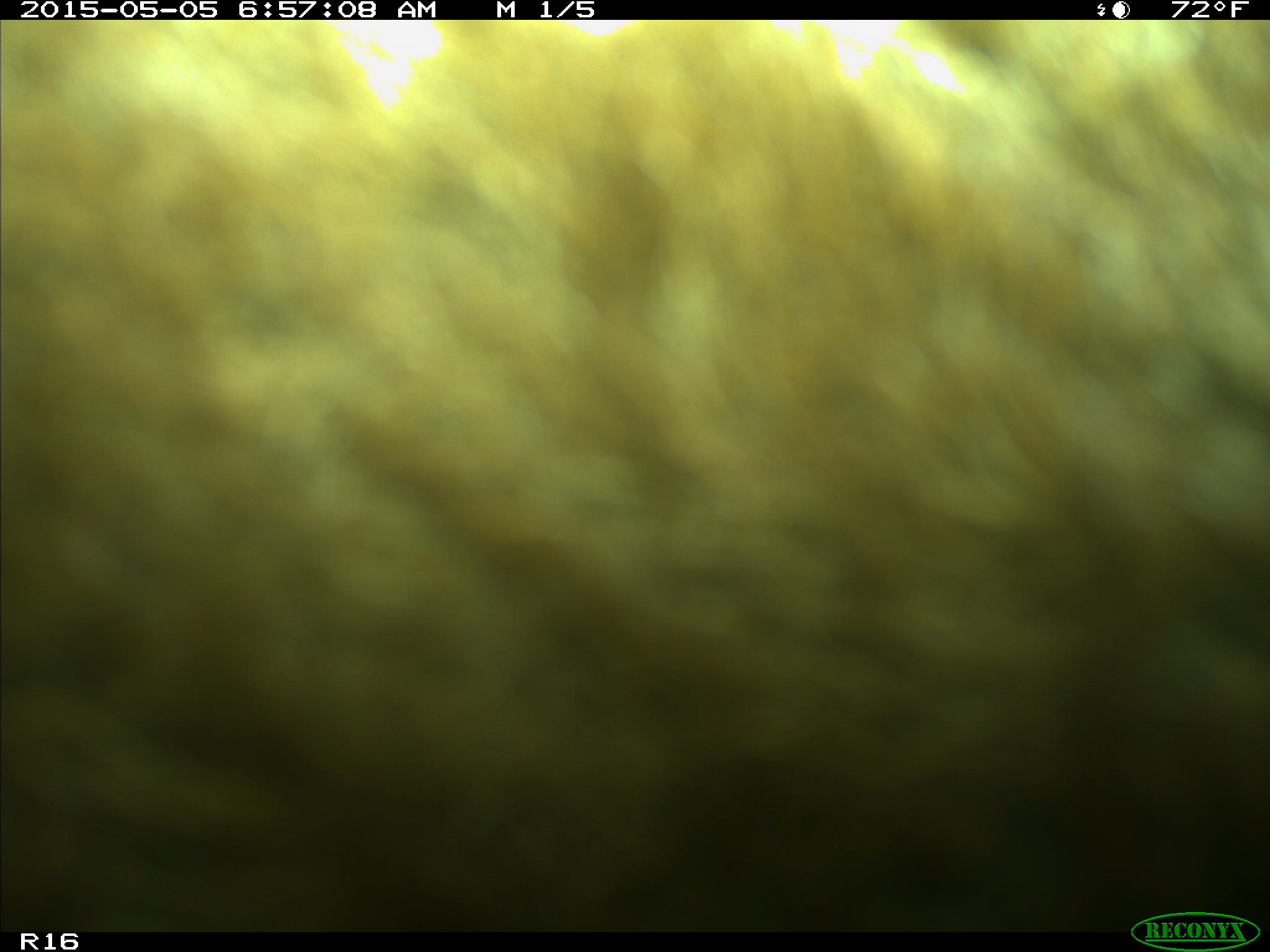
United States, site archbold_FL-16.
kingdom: Animalia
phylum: Chordata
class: Mammalia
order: Artiodactyla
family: Bovidae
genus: Bos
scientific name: Bos taurus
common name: domestic cow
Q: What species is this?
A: Bos taurus (domestic cow).